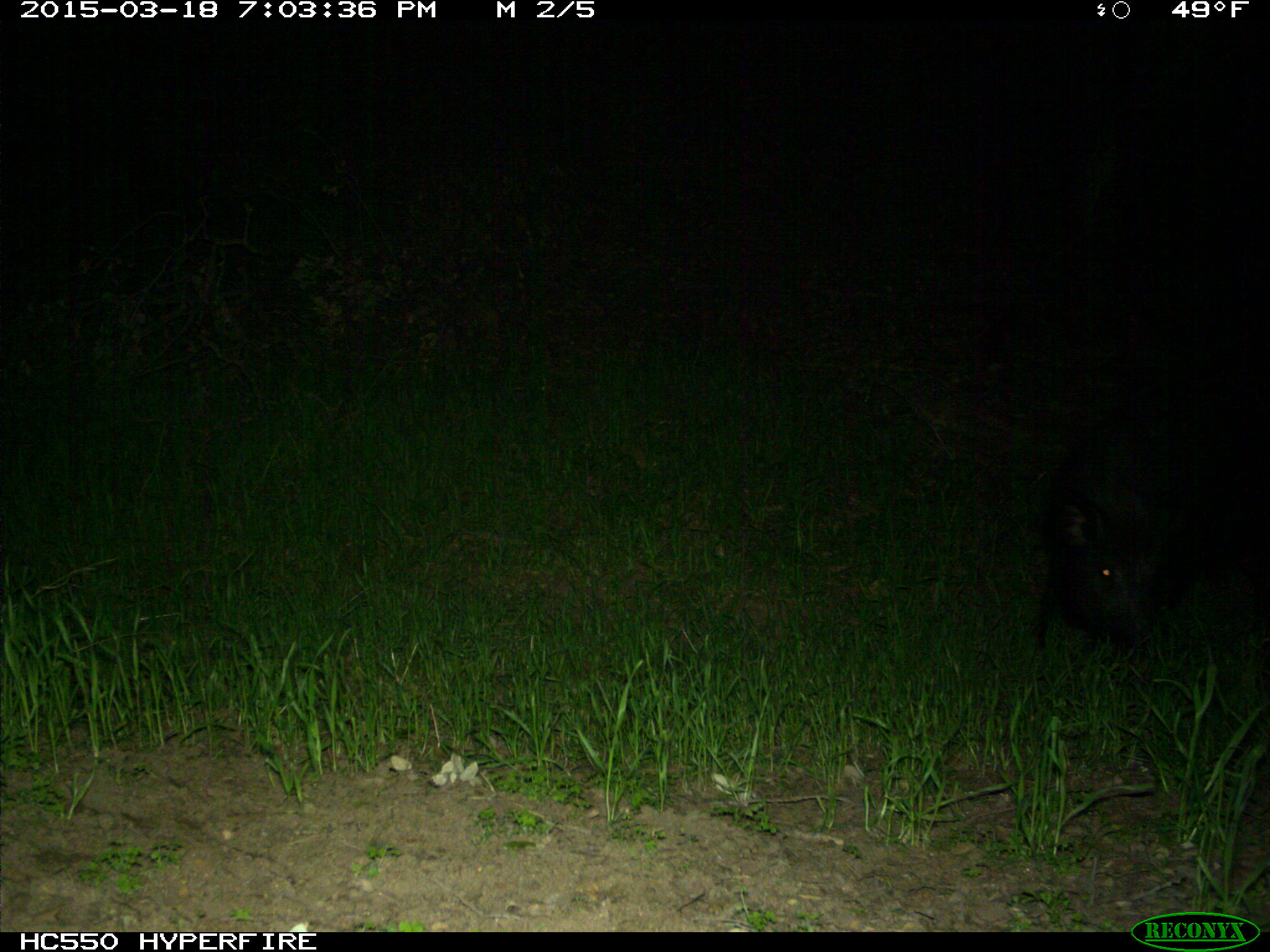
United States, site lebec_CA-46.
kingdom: Animalia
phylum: Chordata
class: Mammalia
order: Artiodactyla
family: Suidae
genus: Sus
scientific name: Sus scrofa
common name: wild boar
Sus scrofa (wild boar).